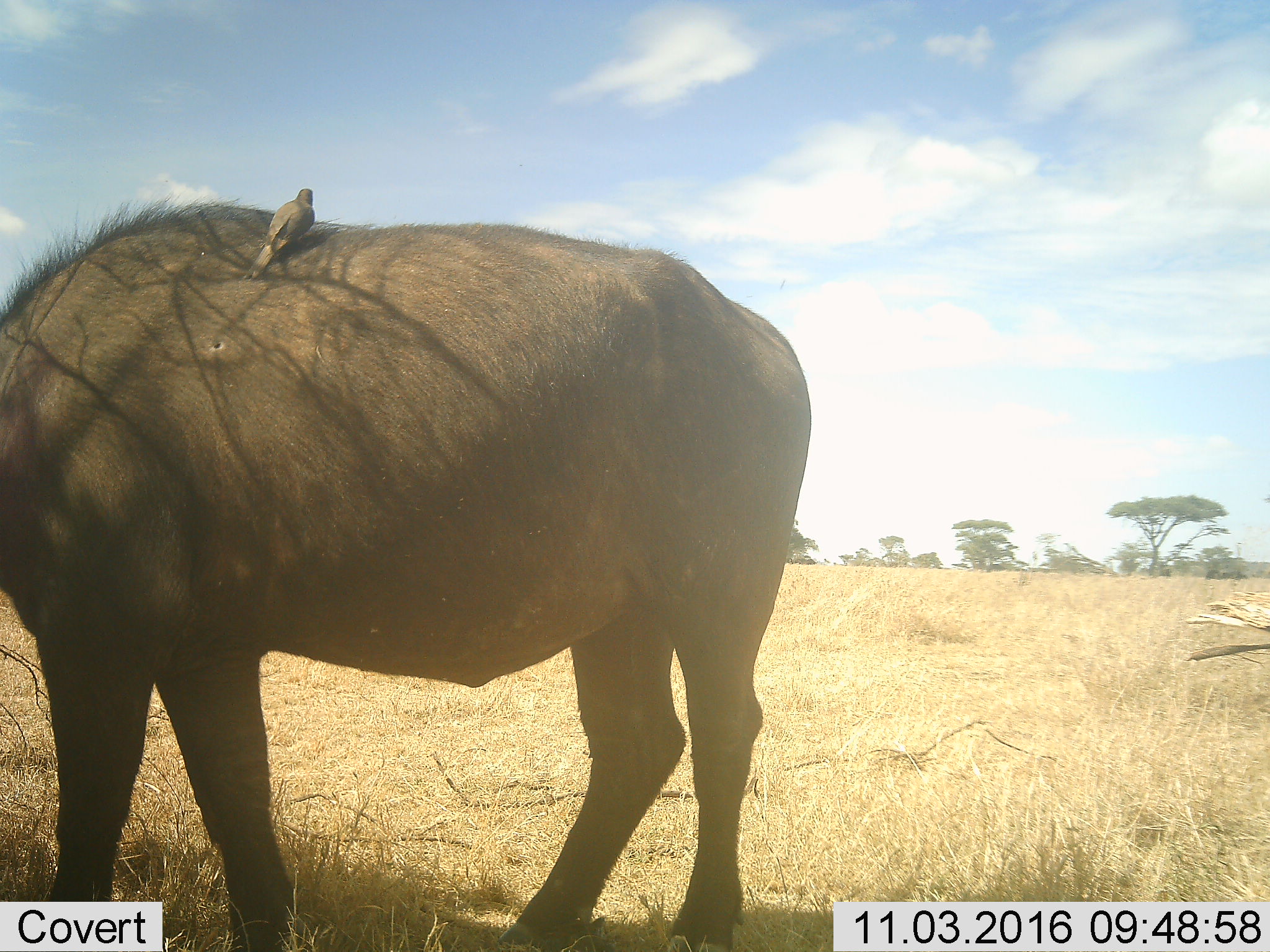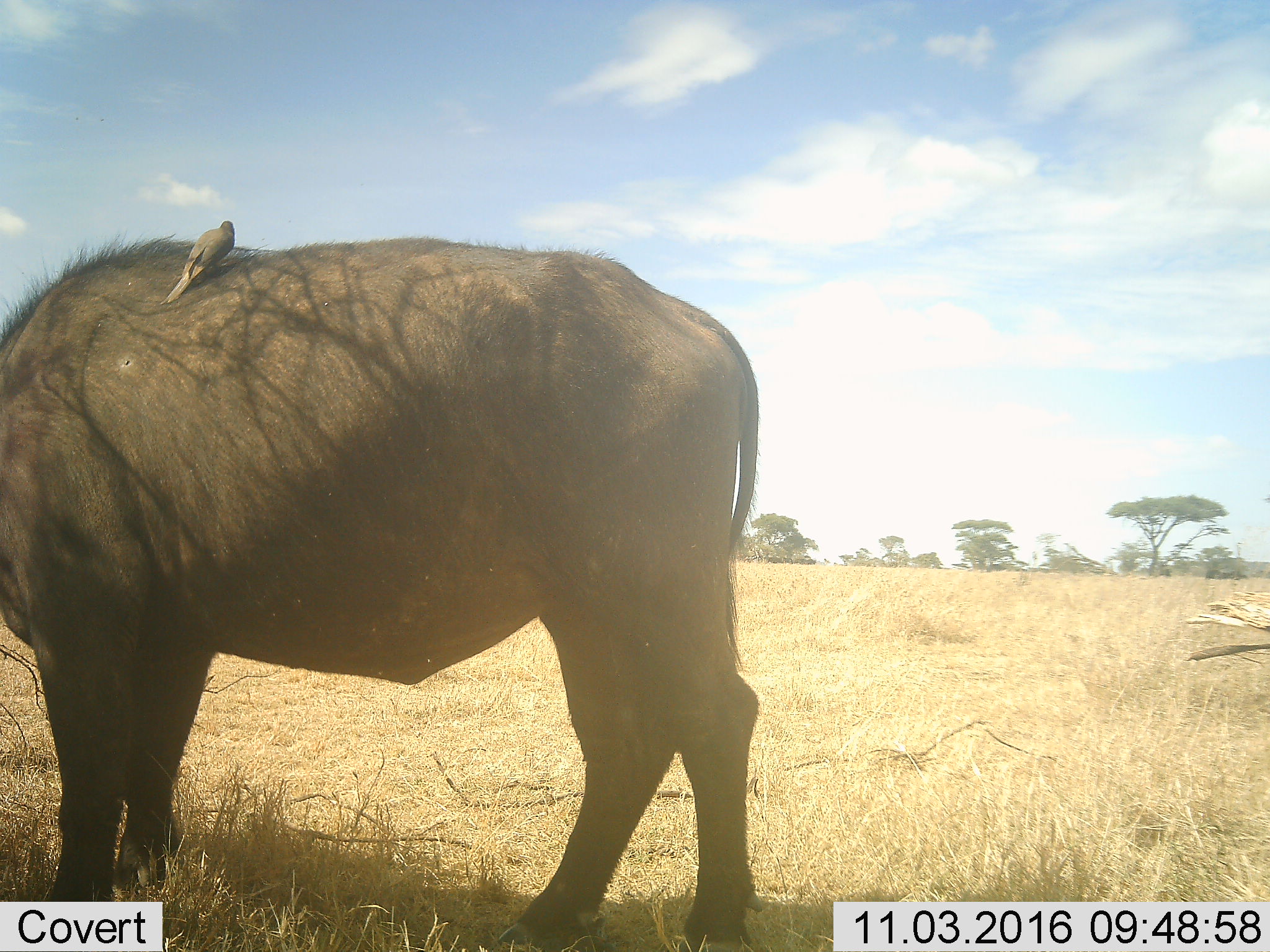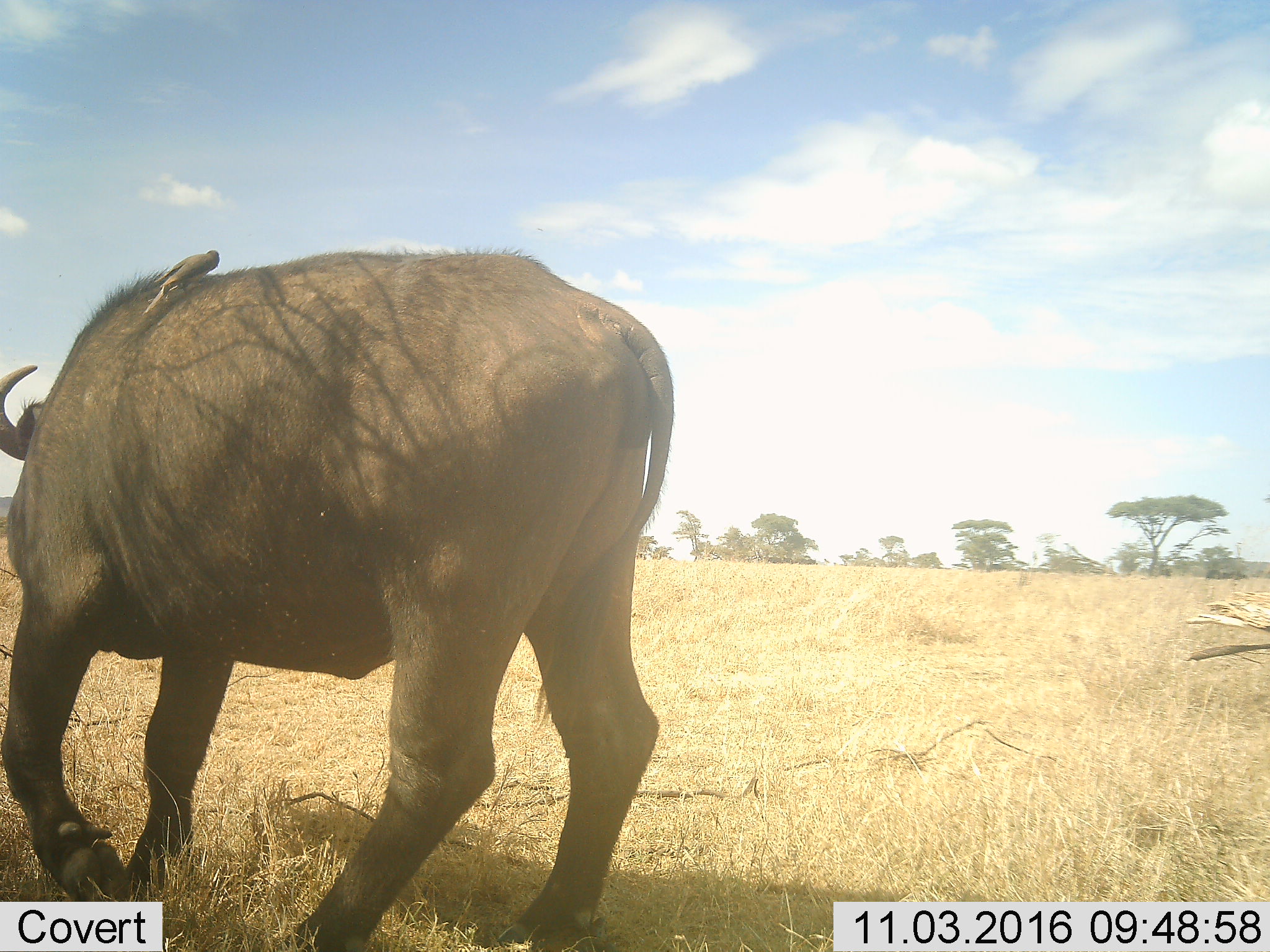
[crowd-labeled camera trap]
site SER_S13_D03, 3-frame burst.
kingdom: Animalia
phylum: Chordata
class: Aves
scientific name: Aves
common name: bird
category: birdother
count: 1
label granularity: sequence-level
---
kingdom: Animalia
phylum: Chordata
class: Mammalia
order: Artiodactyla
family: Bovidae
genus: Syncerus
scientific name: Syncerus caffer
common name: african buffalo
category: buffalo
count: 1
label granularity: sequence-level